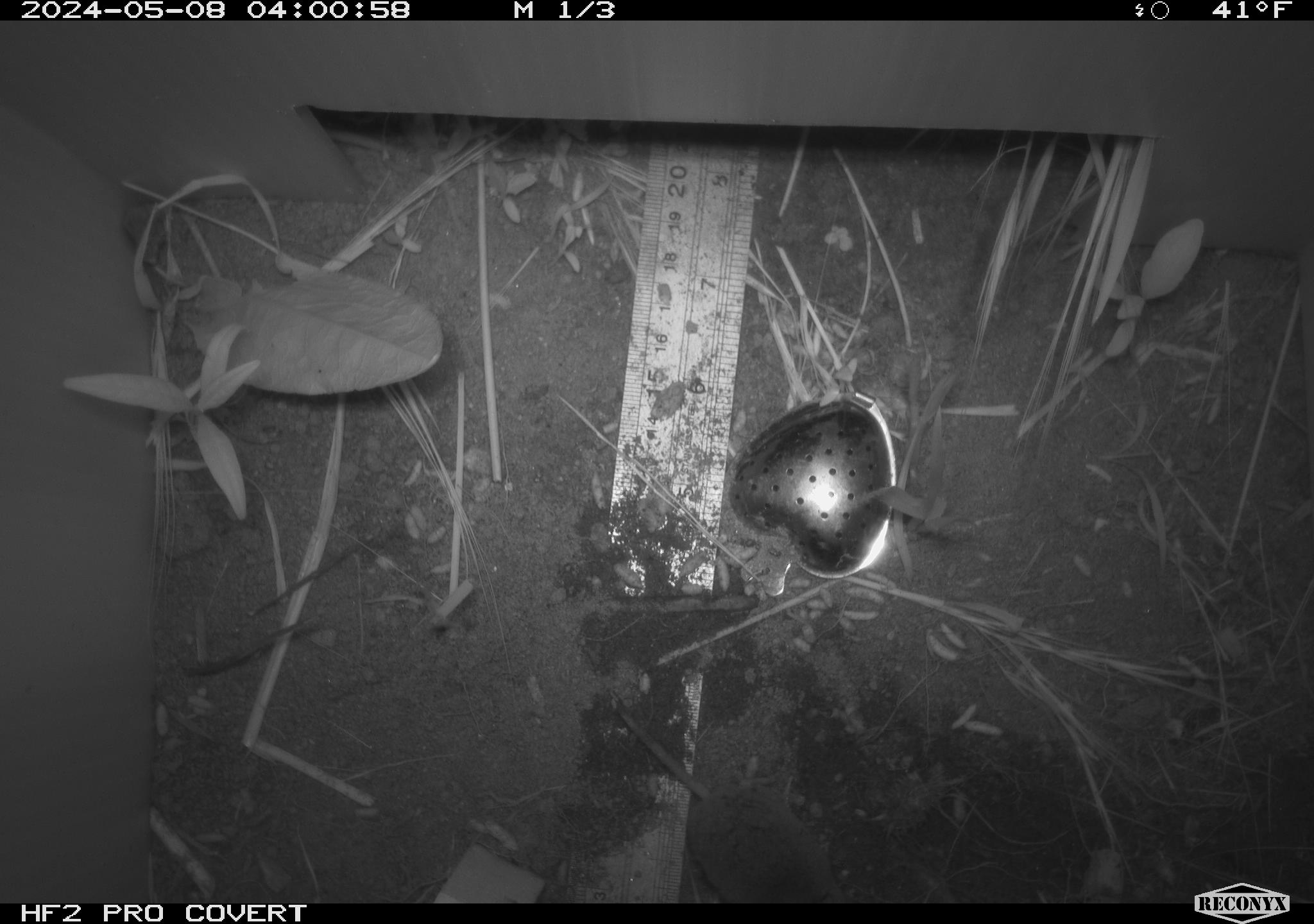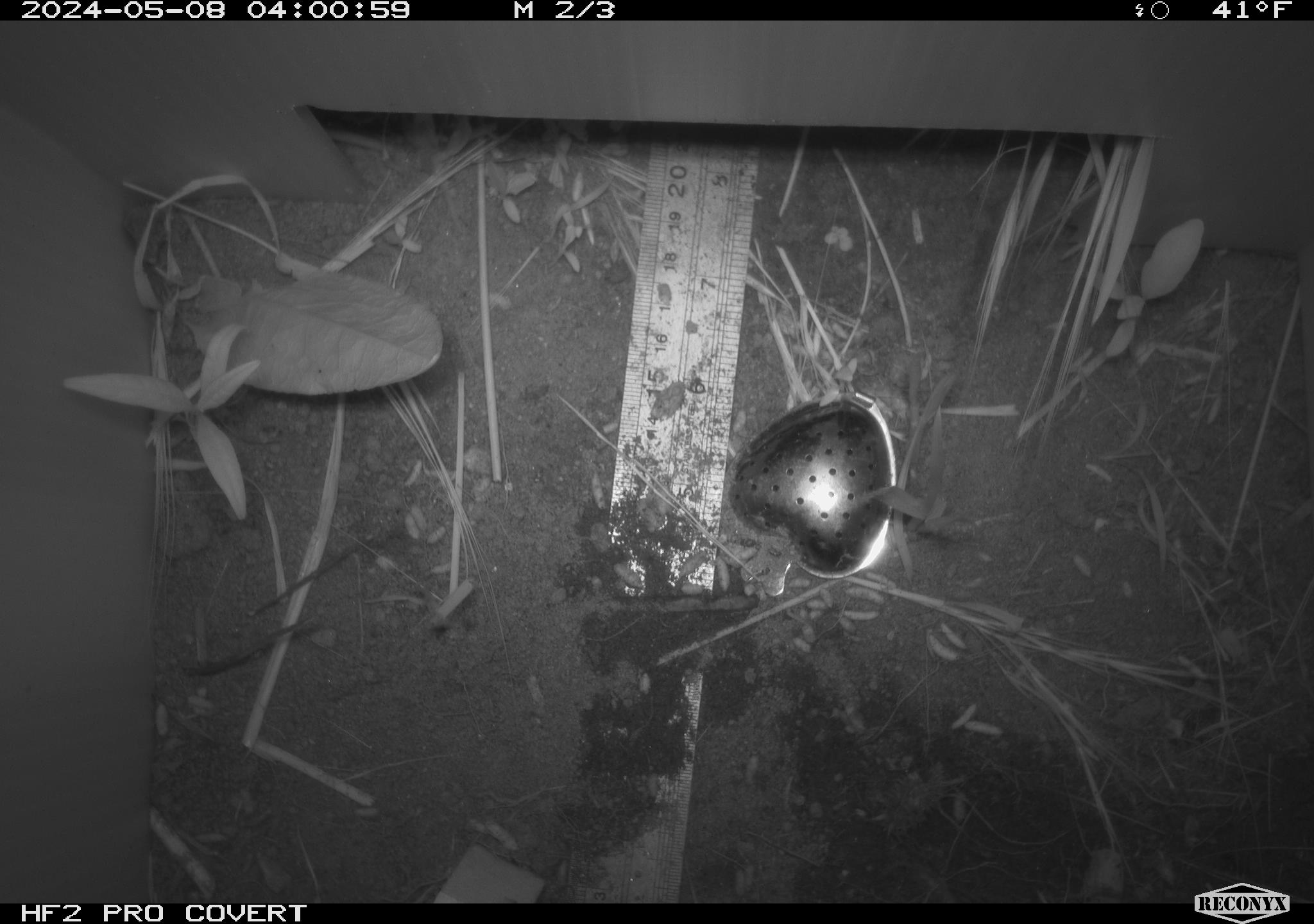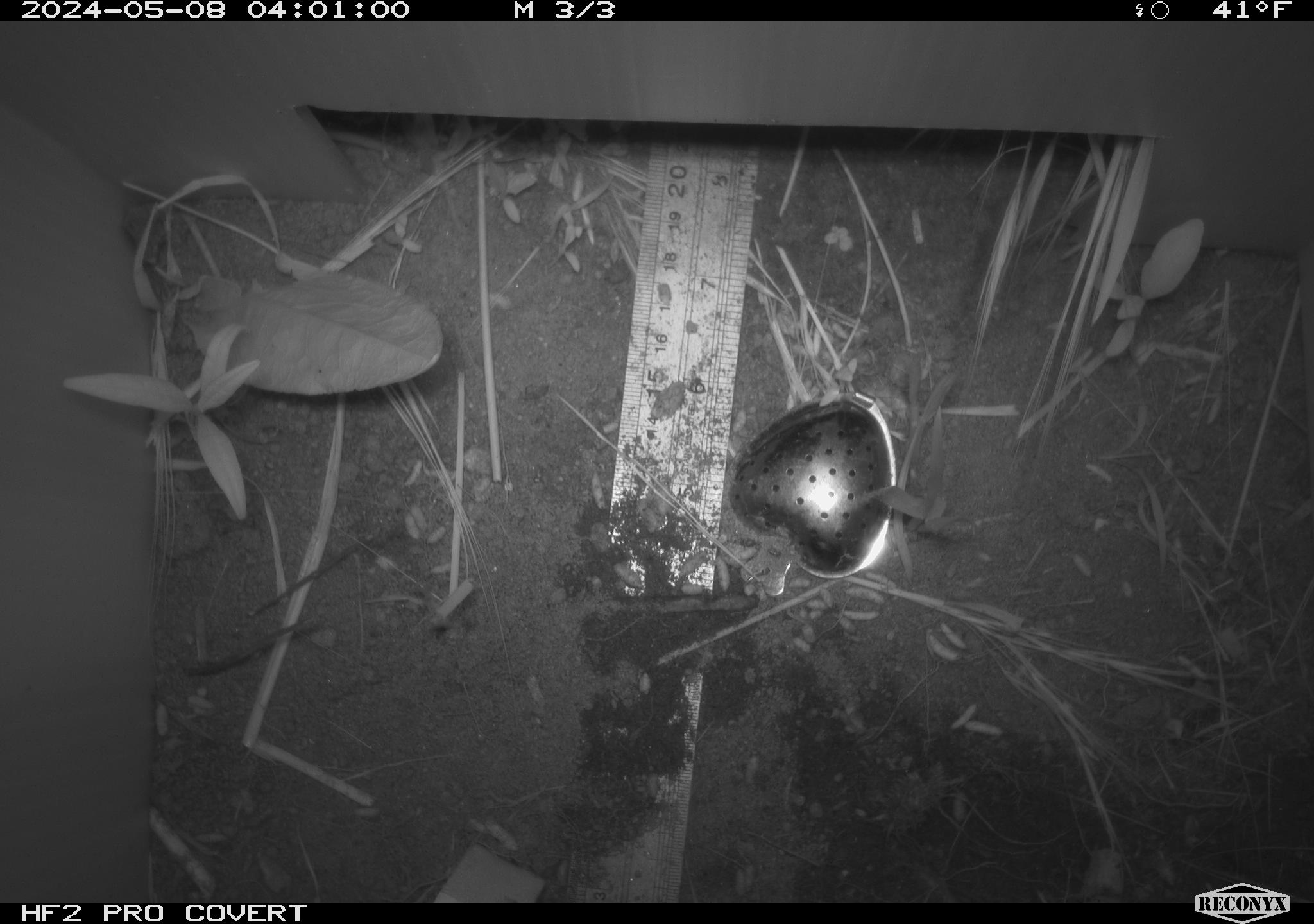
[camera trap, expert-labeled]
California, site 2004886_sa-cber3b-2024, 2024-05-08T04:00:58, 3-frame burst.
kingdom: Animalia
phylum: Chordata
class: Mammalia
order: Eulipotyphla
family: Soricidae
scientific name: Soricidae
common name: shrews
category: soricidae family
Soricidae family (shrews) (Soricidae).